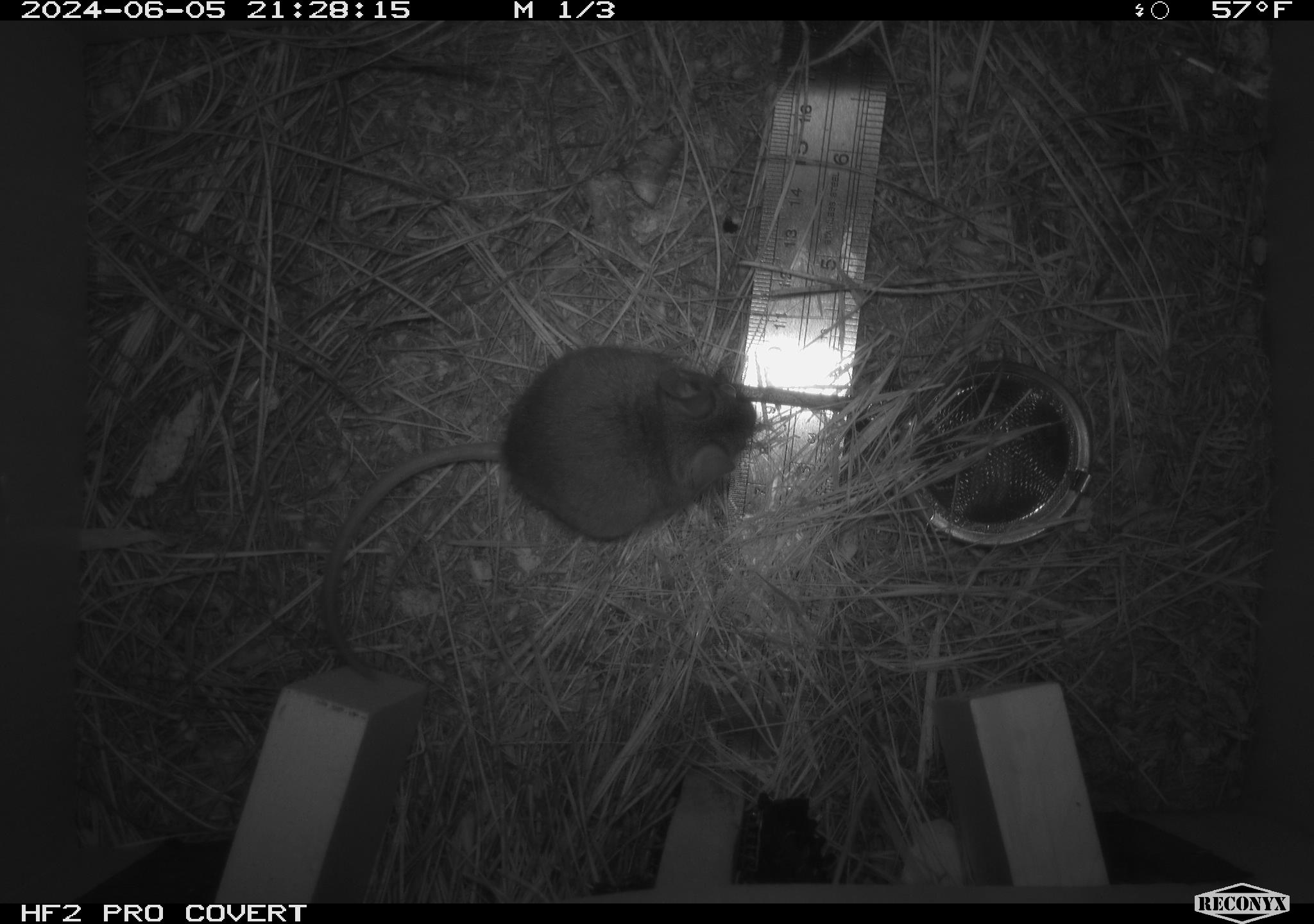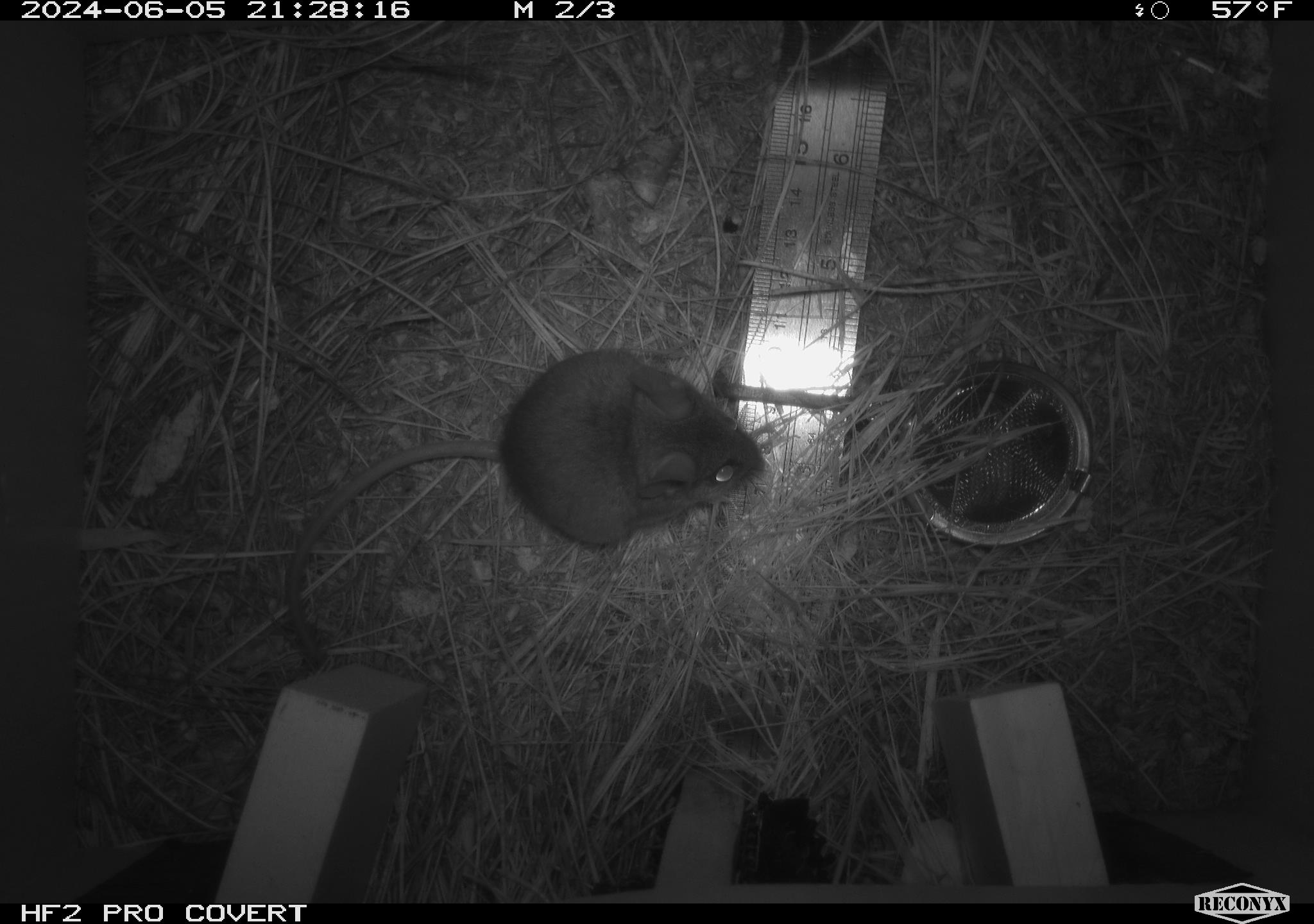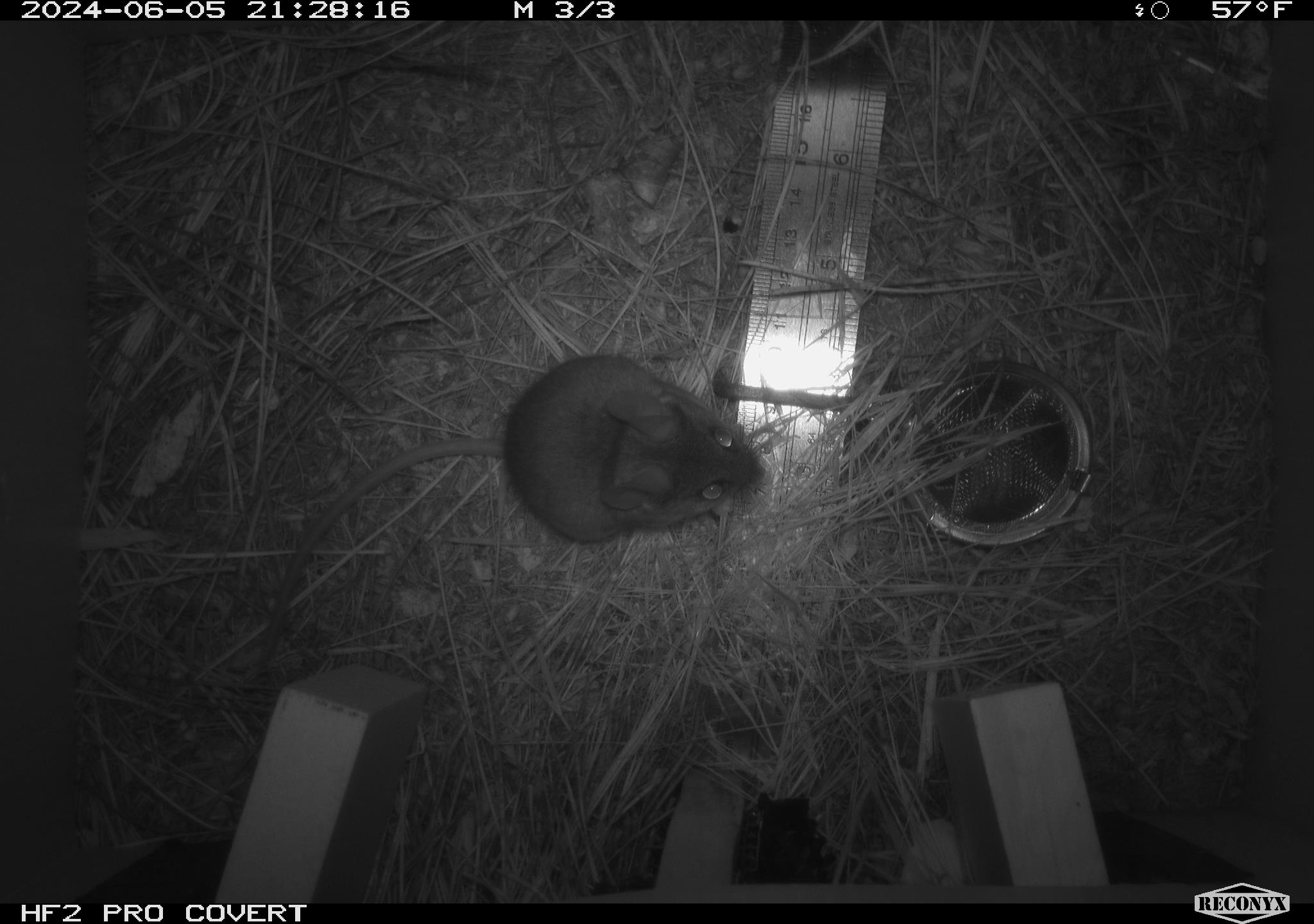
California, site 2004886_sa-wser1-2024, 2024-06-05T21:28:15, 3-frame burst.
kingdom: Animalia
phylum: Chordata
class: Mammalia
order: Rodentia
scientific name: Rodentia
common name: mouse species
Mouse species (Rodentia).